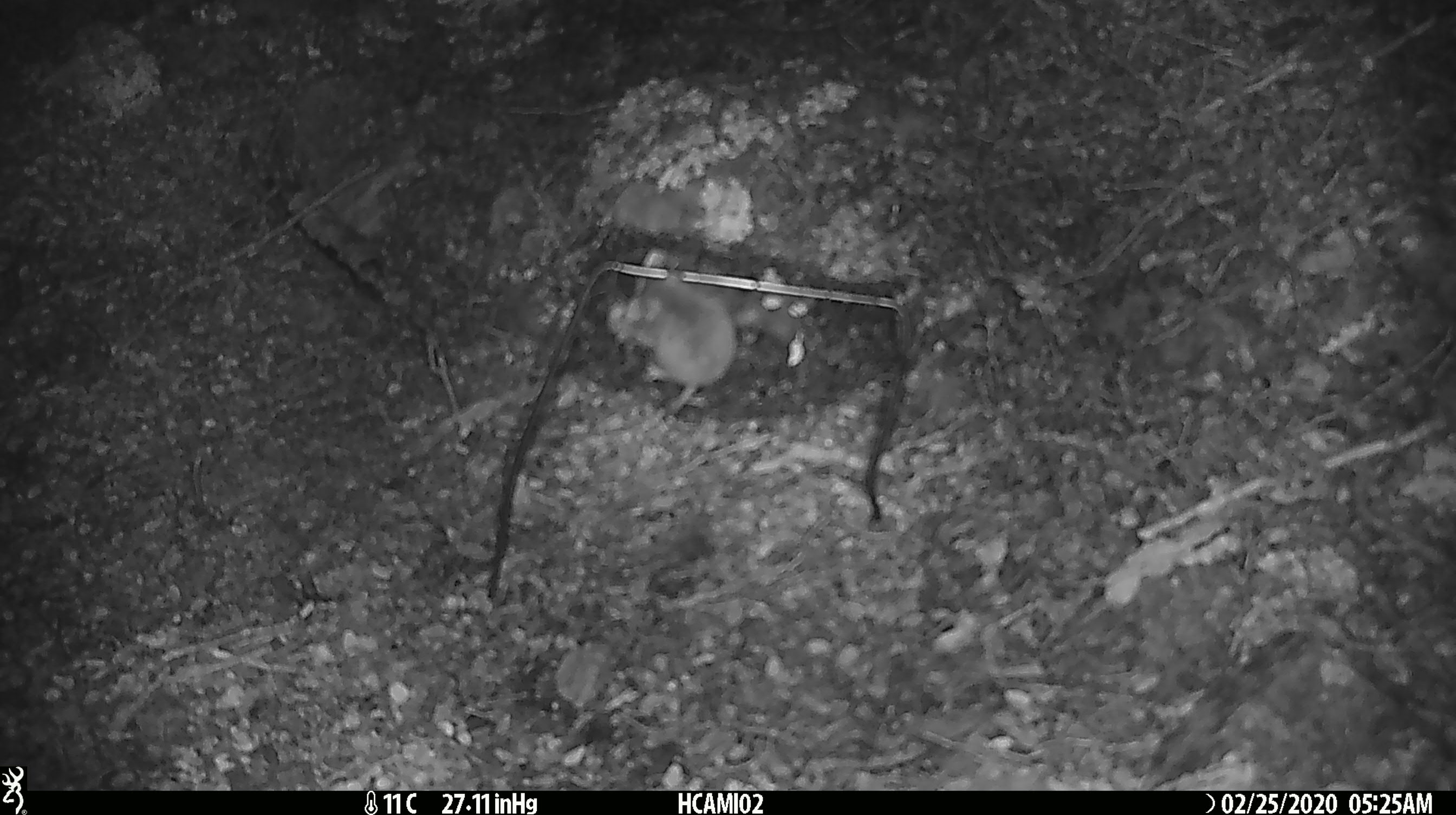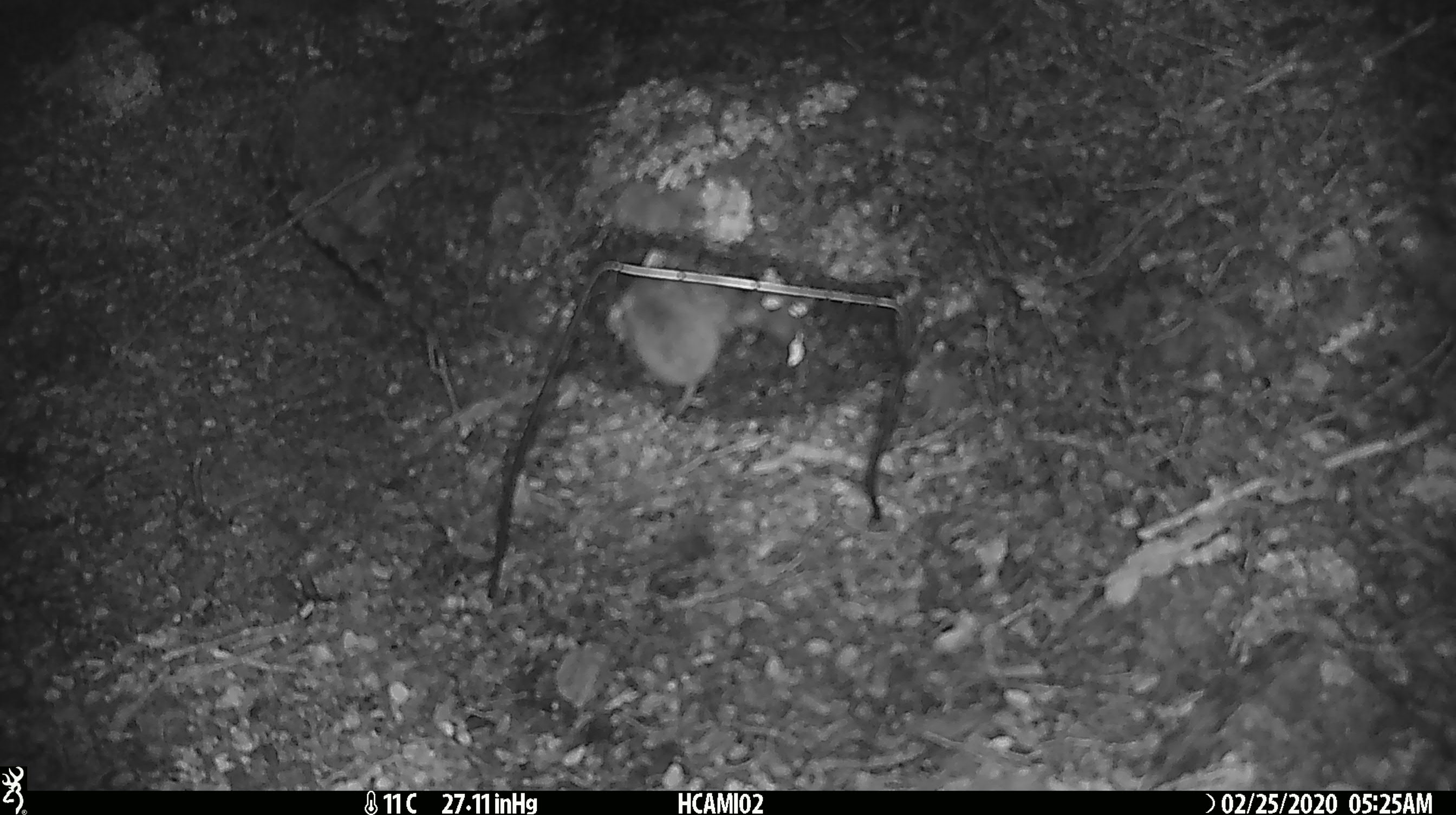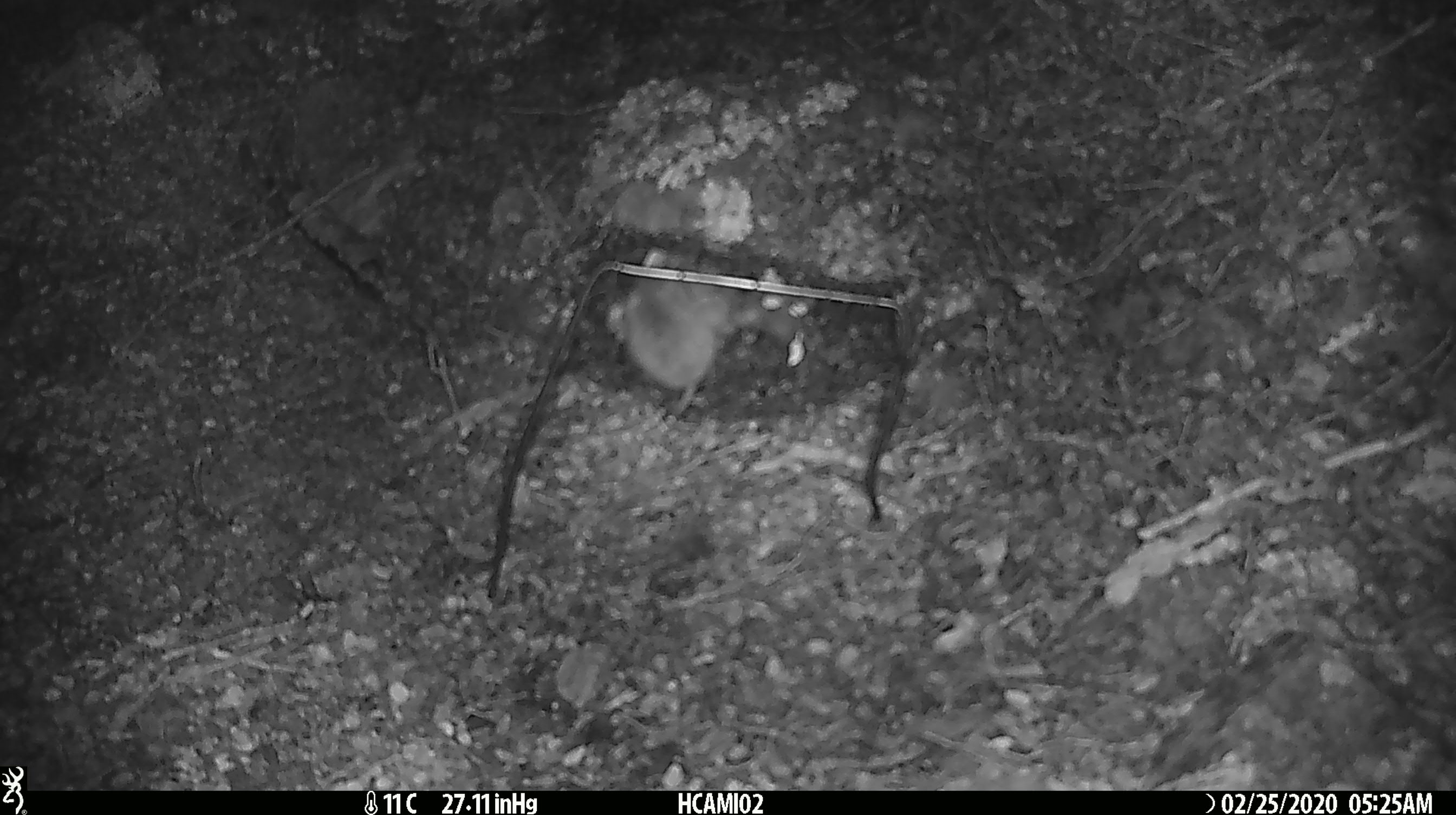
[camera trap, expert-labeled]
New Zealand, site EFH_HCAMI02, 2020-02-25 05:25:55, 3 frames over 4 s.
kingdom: Animalia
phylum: Chordata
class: Mammalia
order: Rodentia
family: Muridae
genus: Mus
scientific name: Mus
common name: mouse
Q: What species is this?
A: Mouse (Mus).